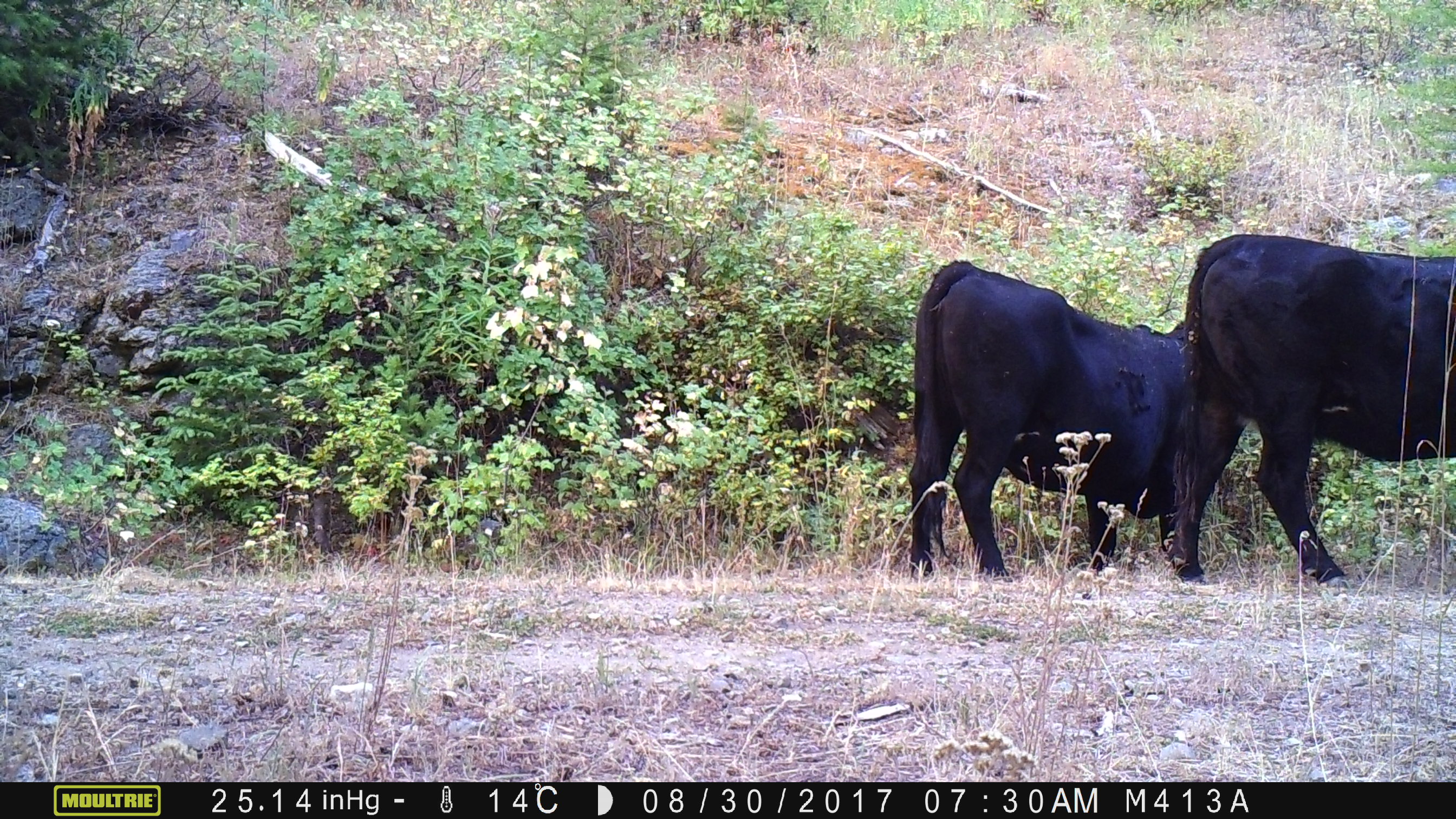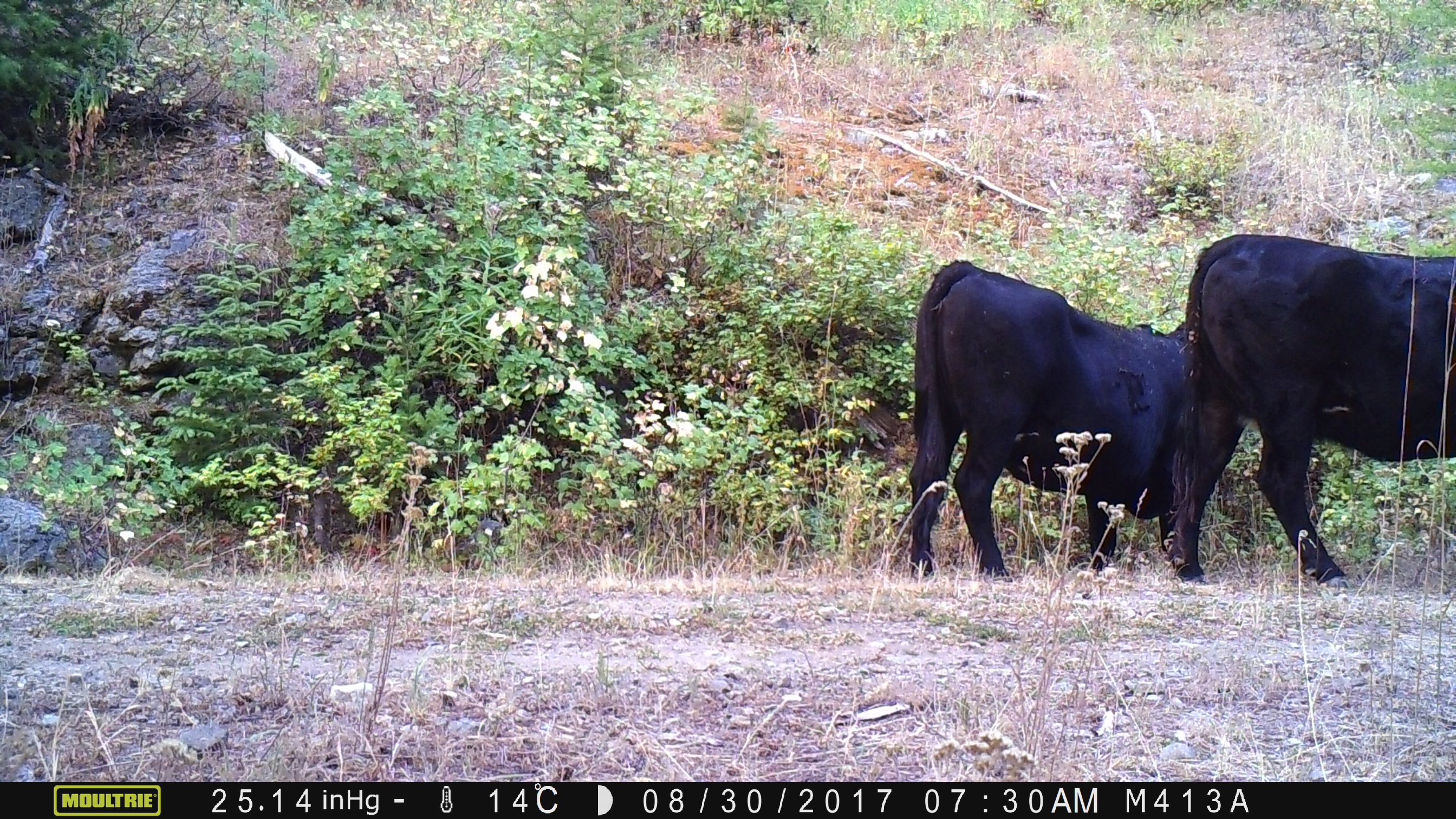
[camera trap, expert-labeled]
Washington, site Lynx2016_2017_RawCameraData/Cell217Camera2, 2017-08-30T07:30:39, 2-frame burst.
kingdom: Animalia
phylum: Chordata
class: Mammalia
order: Artiodactyla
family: Bovidae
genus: Bos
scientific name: Bos taurus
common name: domestic cattle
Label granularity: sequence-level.